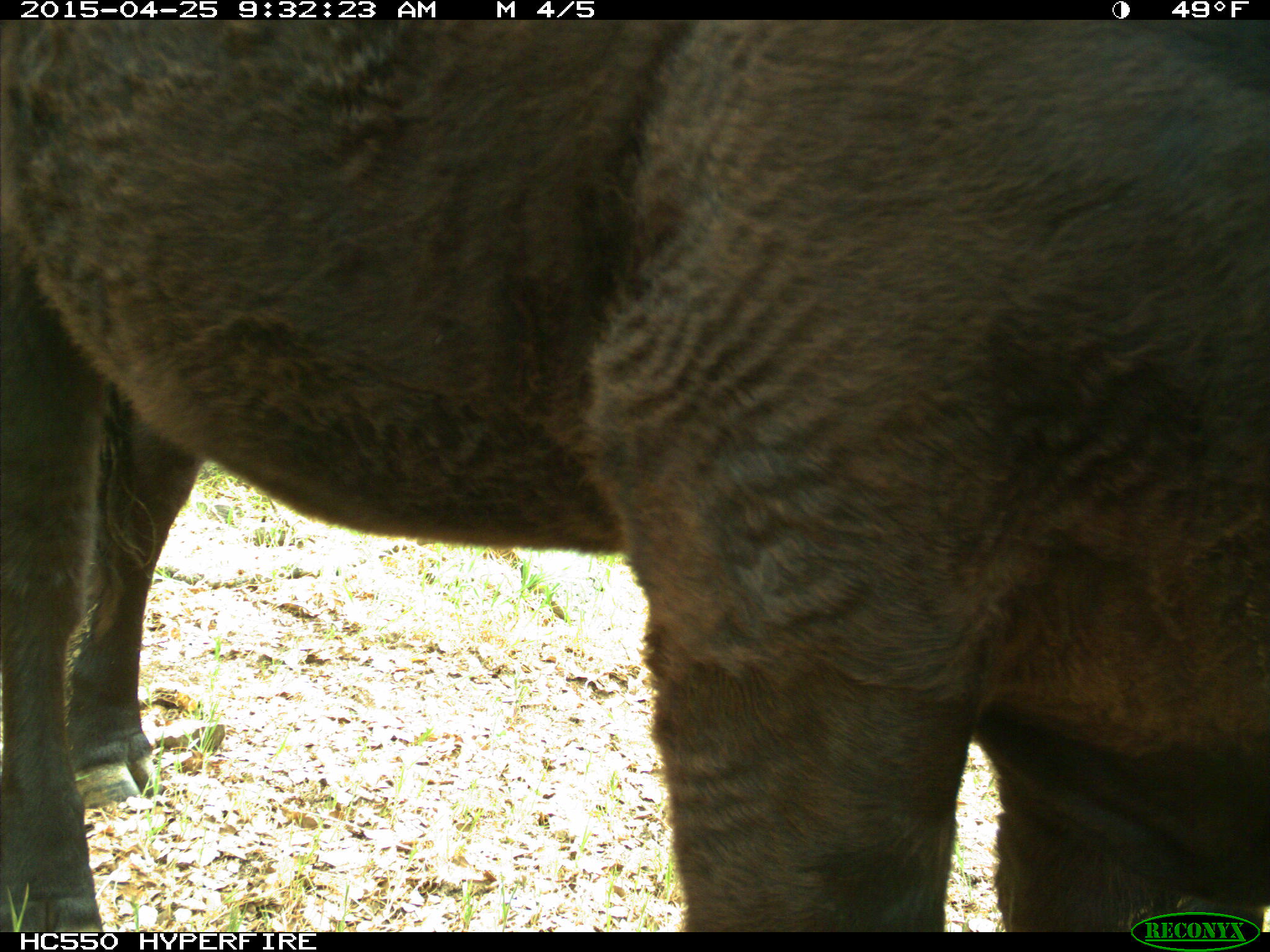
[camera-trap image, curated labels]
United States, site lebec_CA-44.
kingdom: Animalia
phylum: Chordata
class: Mammalia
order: Artiodactyla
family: Suidae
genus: Sus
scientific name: Sus scrofa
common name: wild boar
Sus scrofa (wild boar).